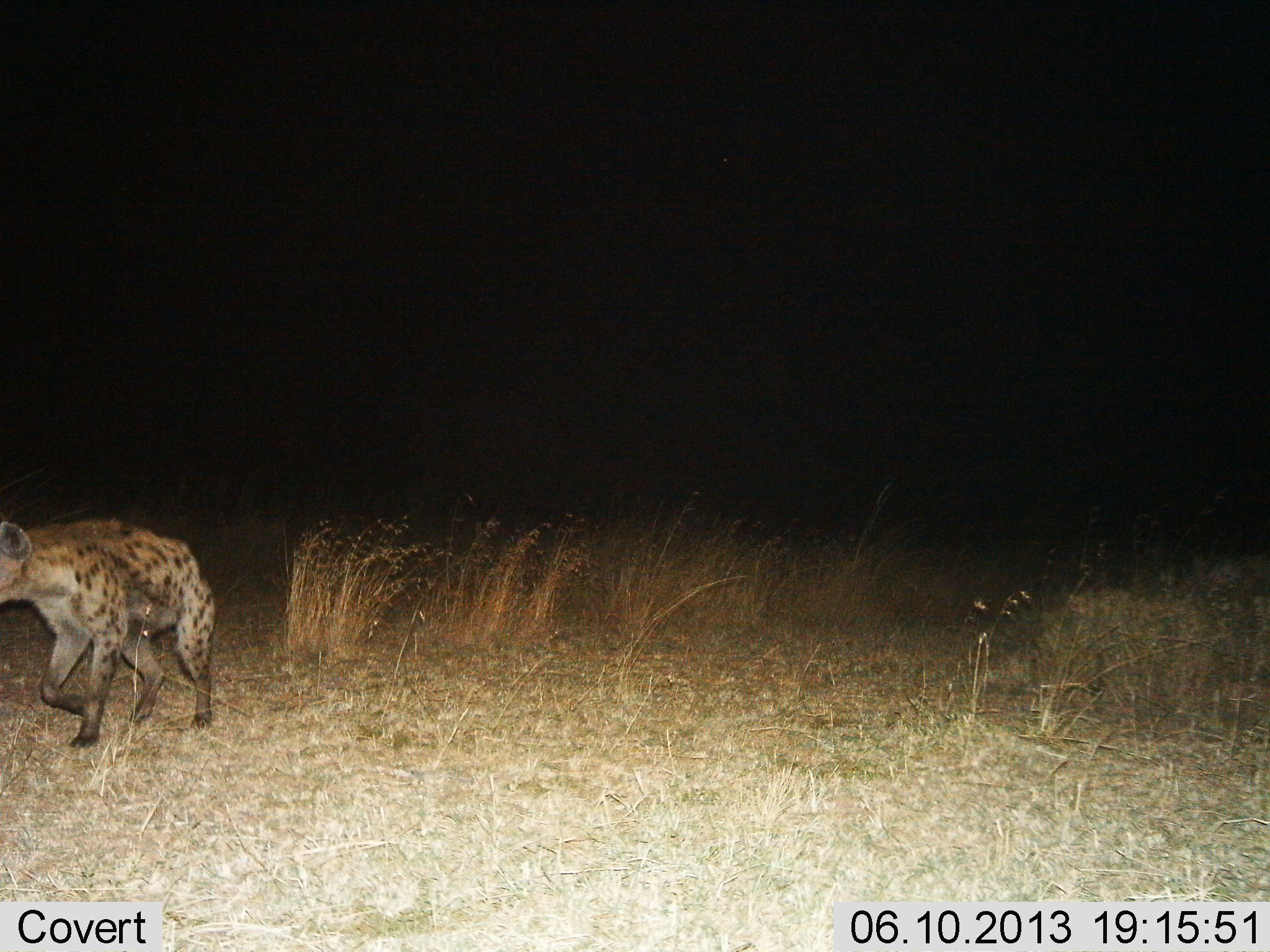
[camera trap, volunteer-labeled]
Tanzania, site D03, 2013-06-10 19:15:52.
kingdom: Animalia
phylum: Chordata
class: Mammalia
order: Carnivora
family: Hyaenidae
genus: Crocuta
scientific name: Crocuta crocuta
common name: spotted hyena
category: hyenaspotted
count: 1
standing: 4%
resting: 0%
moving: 96%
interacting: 0%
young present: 0%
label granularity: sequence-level